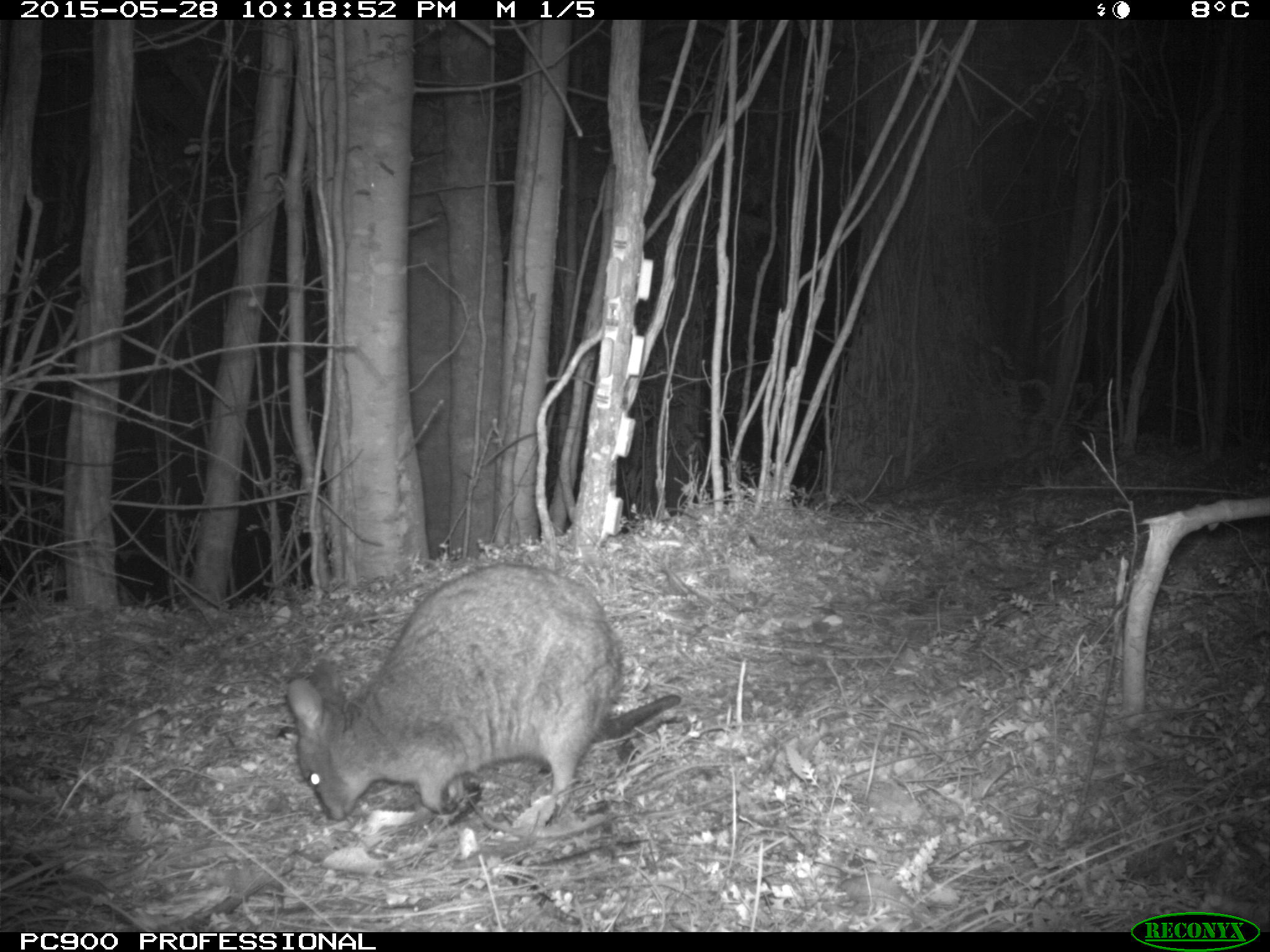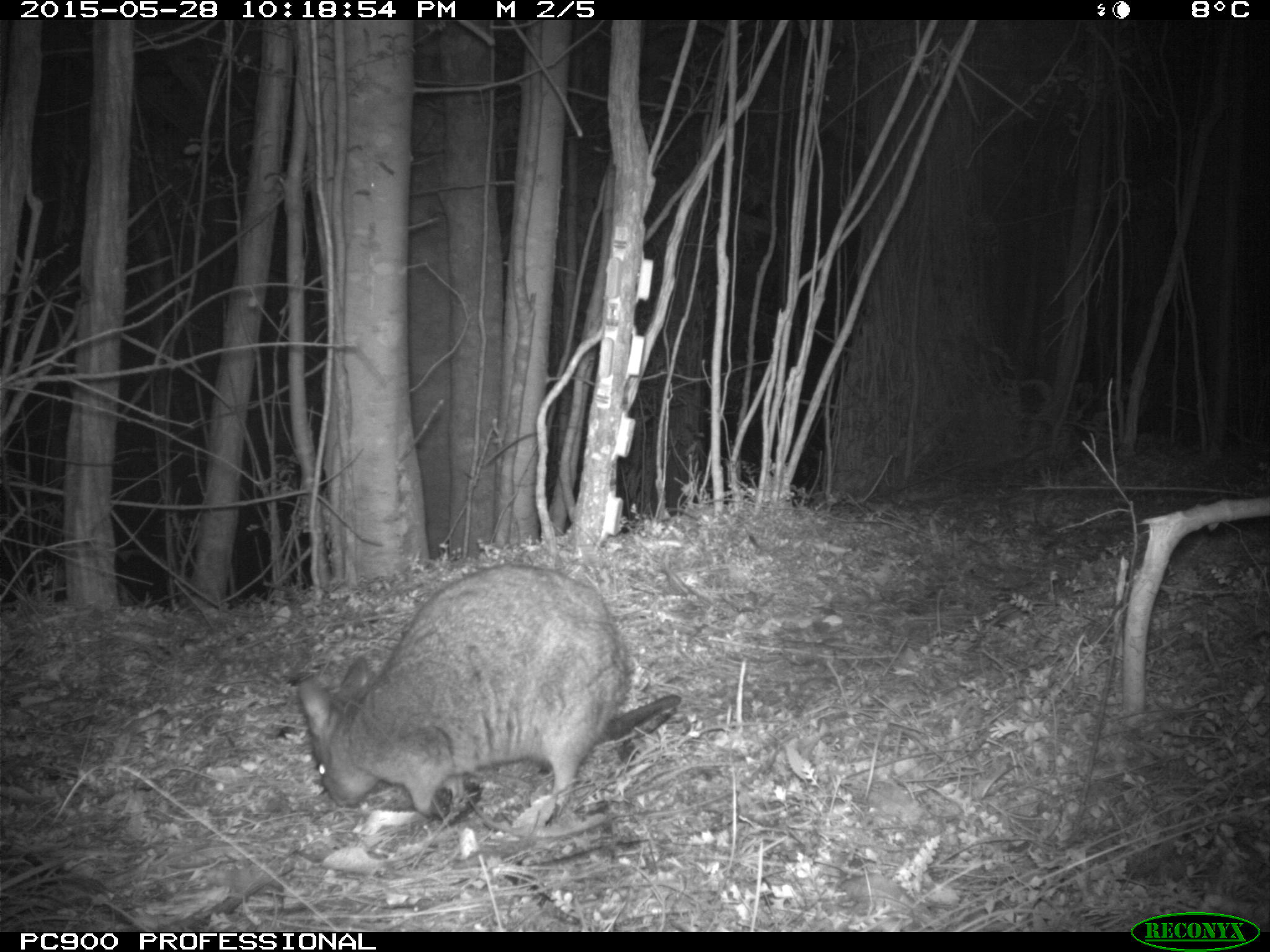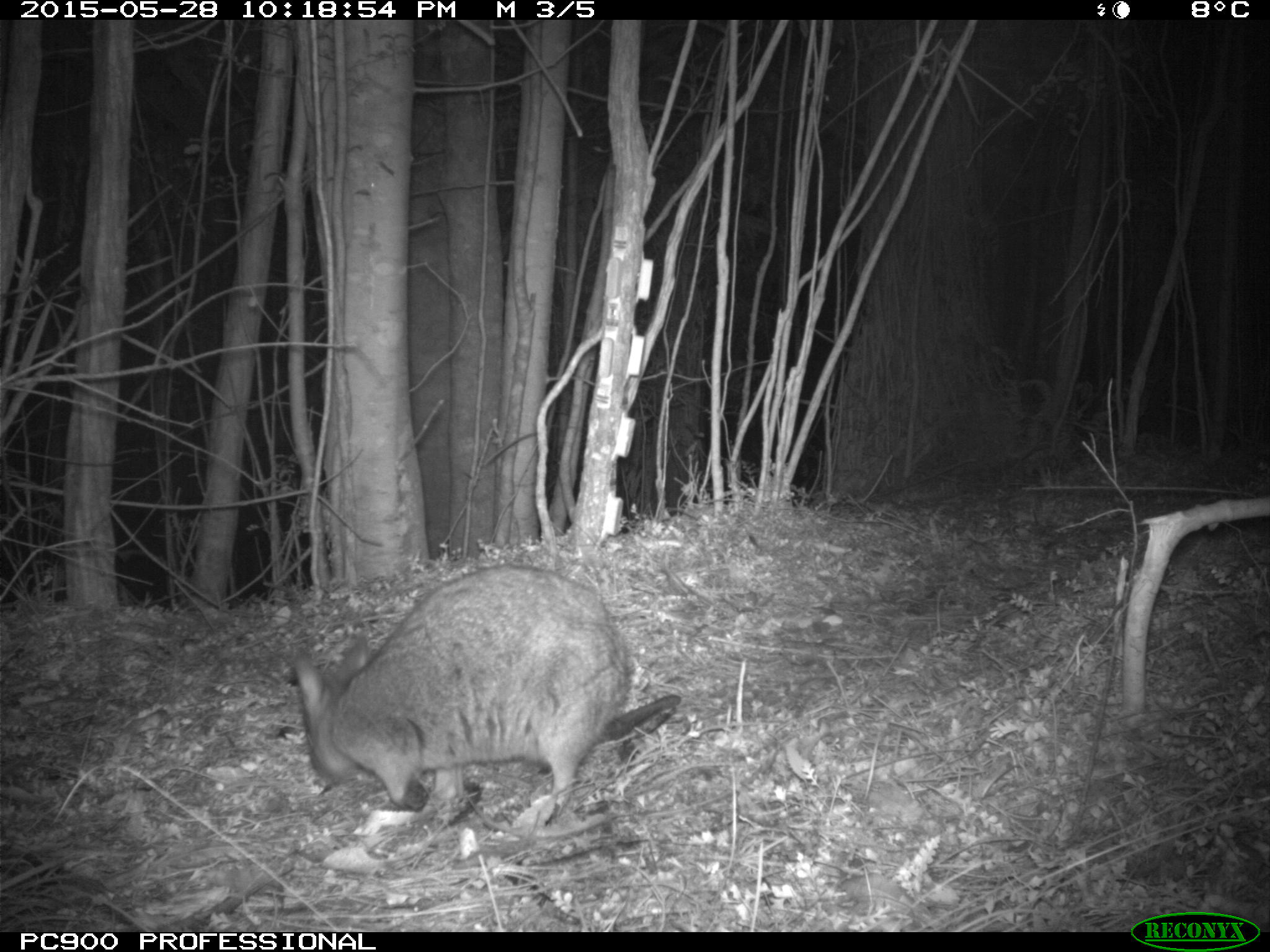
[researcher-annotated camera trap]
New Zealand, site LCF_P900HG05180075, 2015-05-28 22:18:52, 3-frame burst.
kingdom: Animalia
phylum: Chordata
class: Mammalia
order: Diprotodontia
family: Macropodidae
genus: Notamacropus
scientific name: Notamacropus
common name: wallaby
Wallaby (Notamacropus).